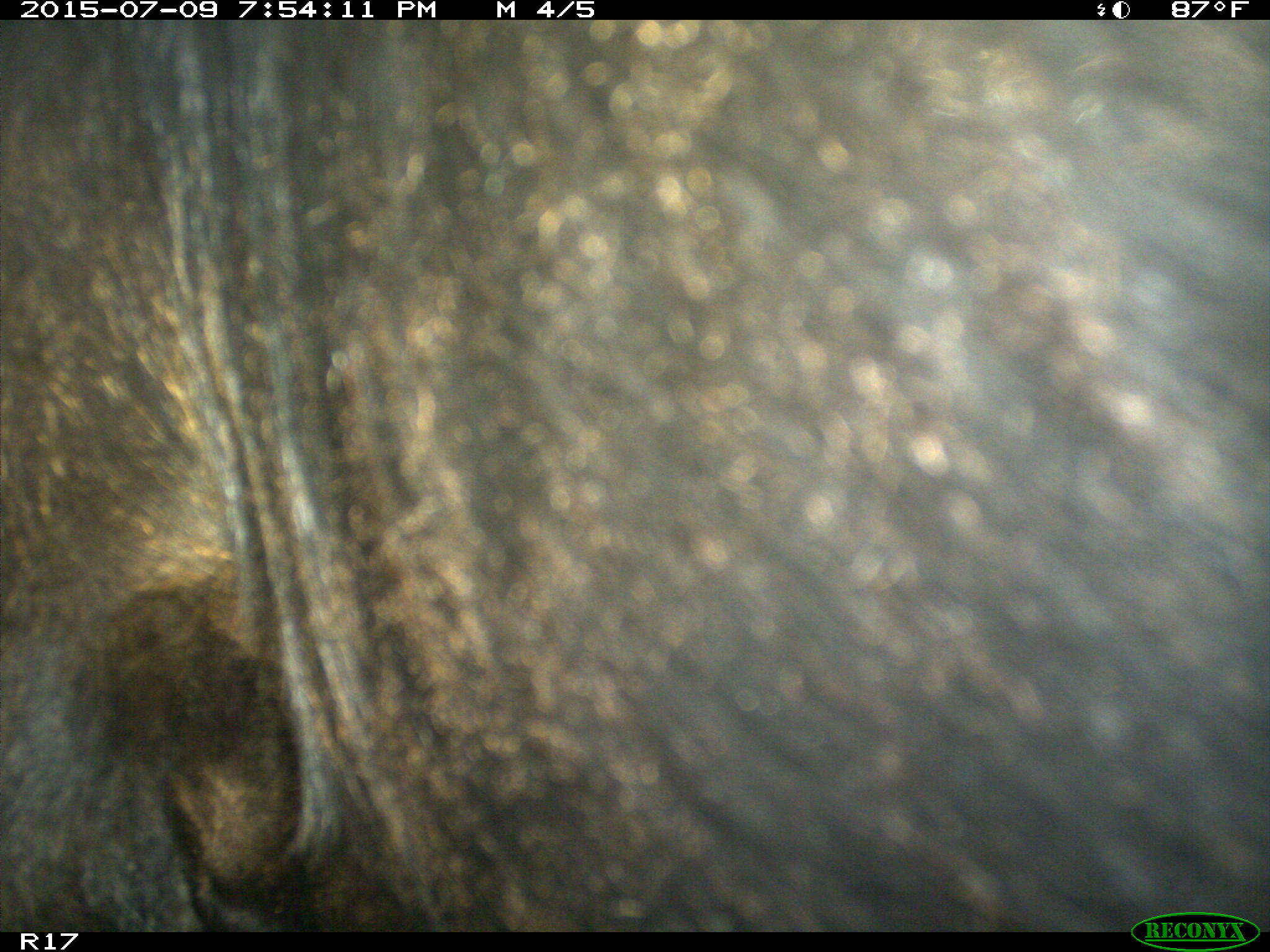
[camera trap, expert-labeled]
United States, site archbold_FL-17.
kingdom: Animalia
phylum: Chordata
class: Mammalia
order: Artiodactyla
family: Bovidae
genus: Bos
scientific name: Bos taurus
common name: domestic cow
Bos taurus (domestic cow).